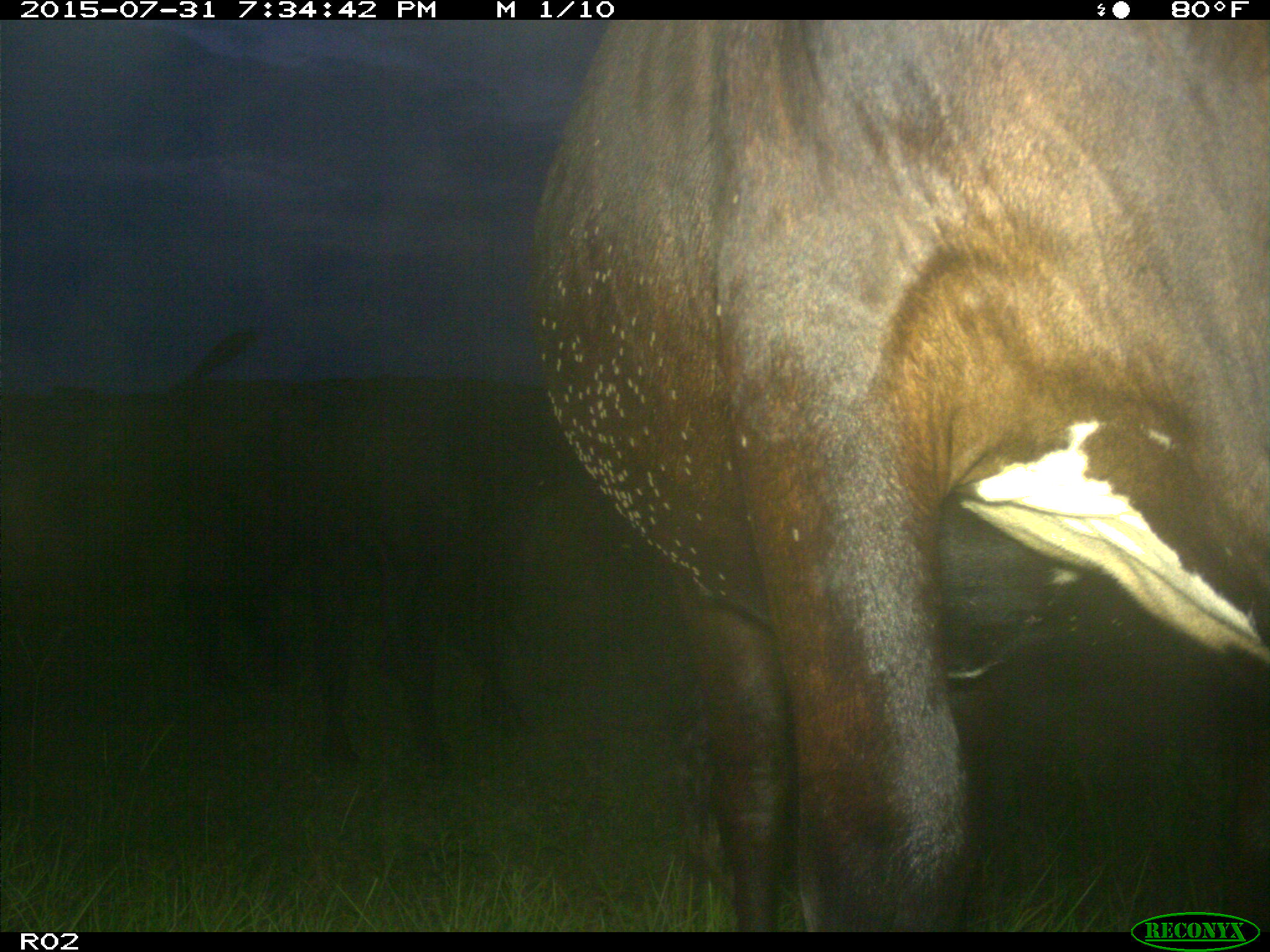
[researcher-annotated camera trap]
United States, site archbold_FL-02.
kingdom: Animalia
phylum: Chordata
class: Mammalia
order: Artiodactyla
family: Bovidae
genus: Bos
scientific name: Bos taurus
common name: domestic cow